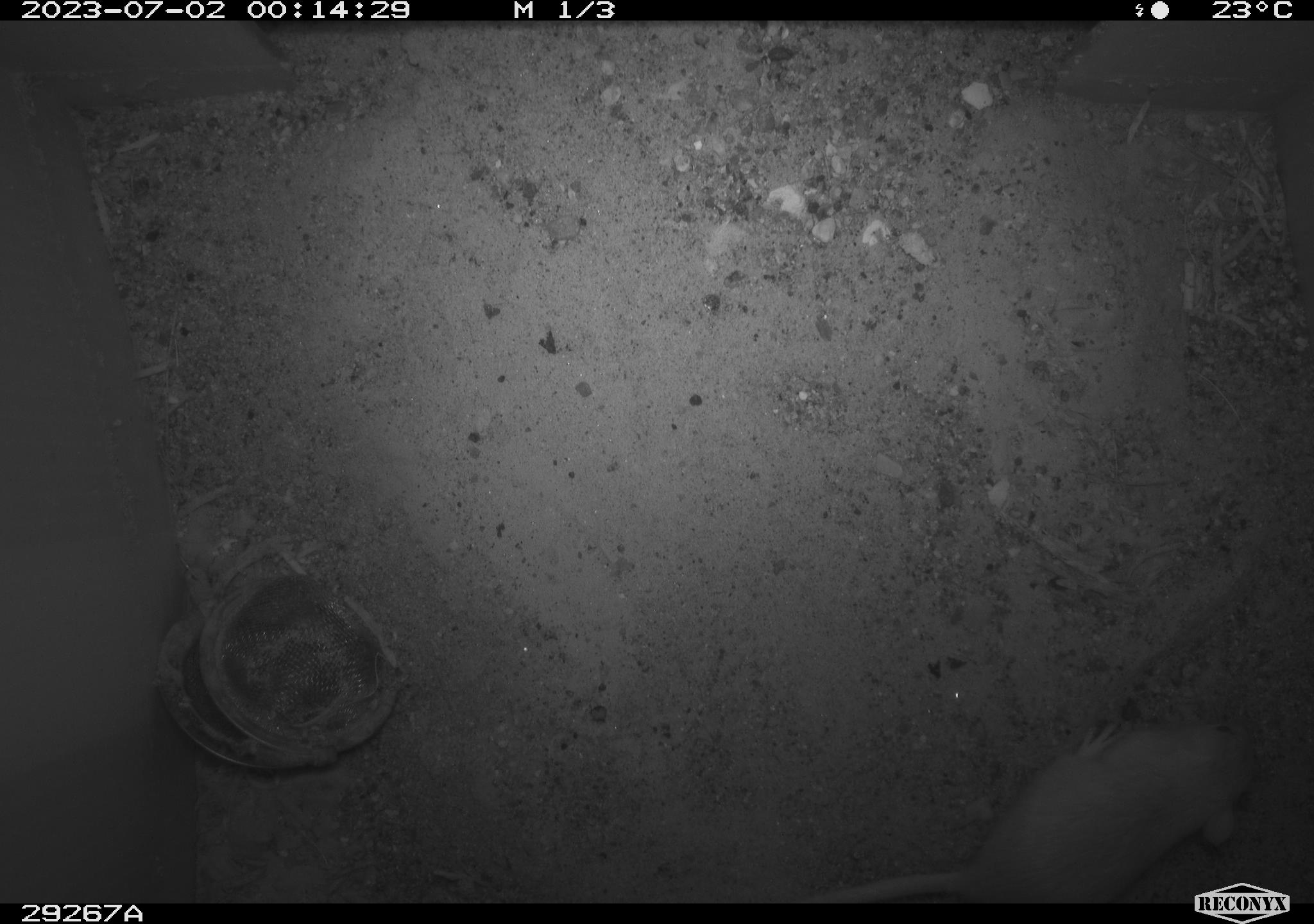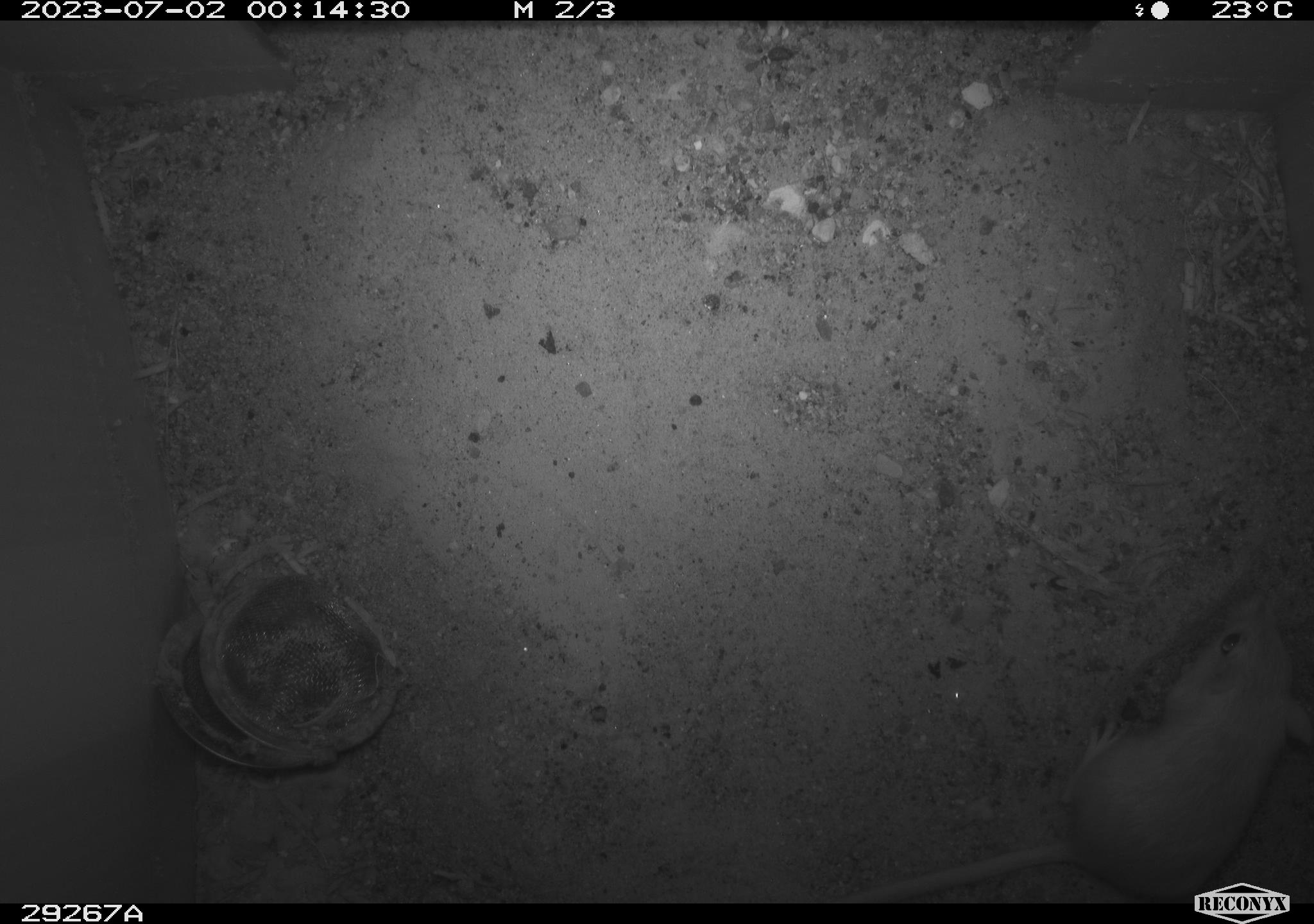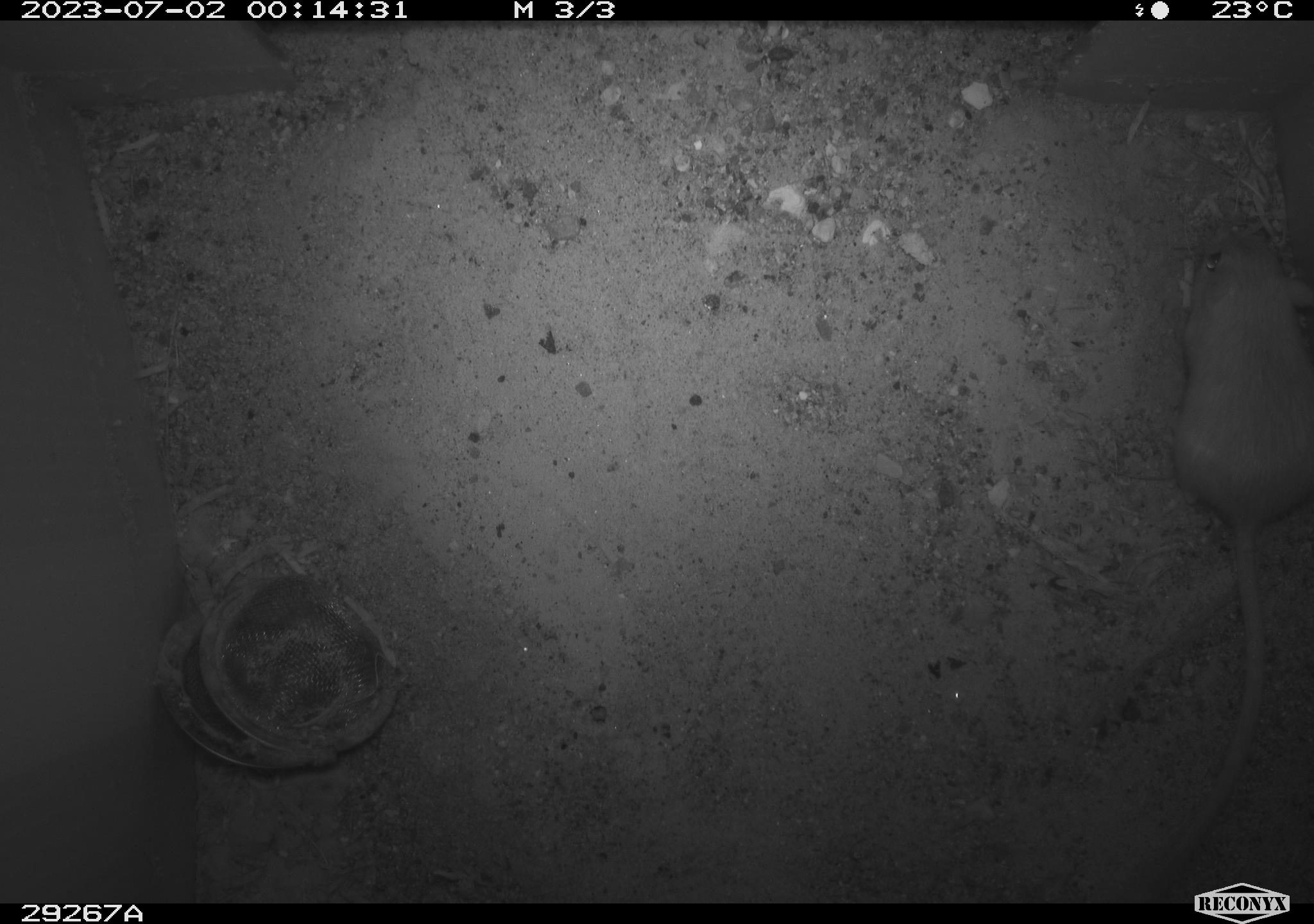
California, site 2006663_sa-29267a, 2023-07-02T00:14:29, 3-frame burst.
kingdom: Animalia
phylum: Chordata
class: Mammalia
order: Rodentia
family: Heteromyidae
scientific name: Heteromyidae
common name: kangaroo rats and pocket mice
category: heteromyidae family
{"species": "heteromyidae family (kangaroo rats and pocket mice) (Heteromyidae)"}